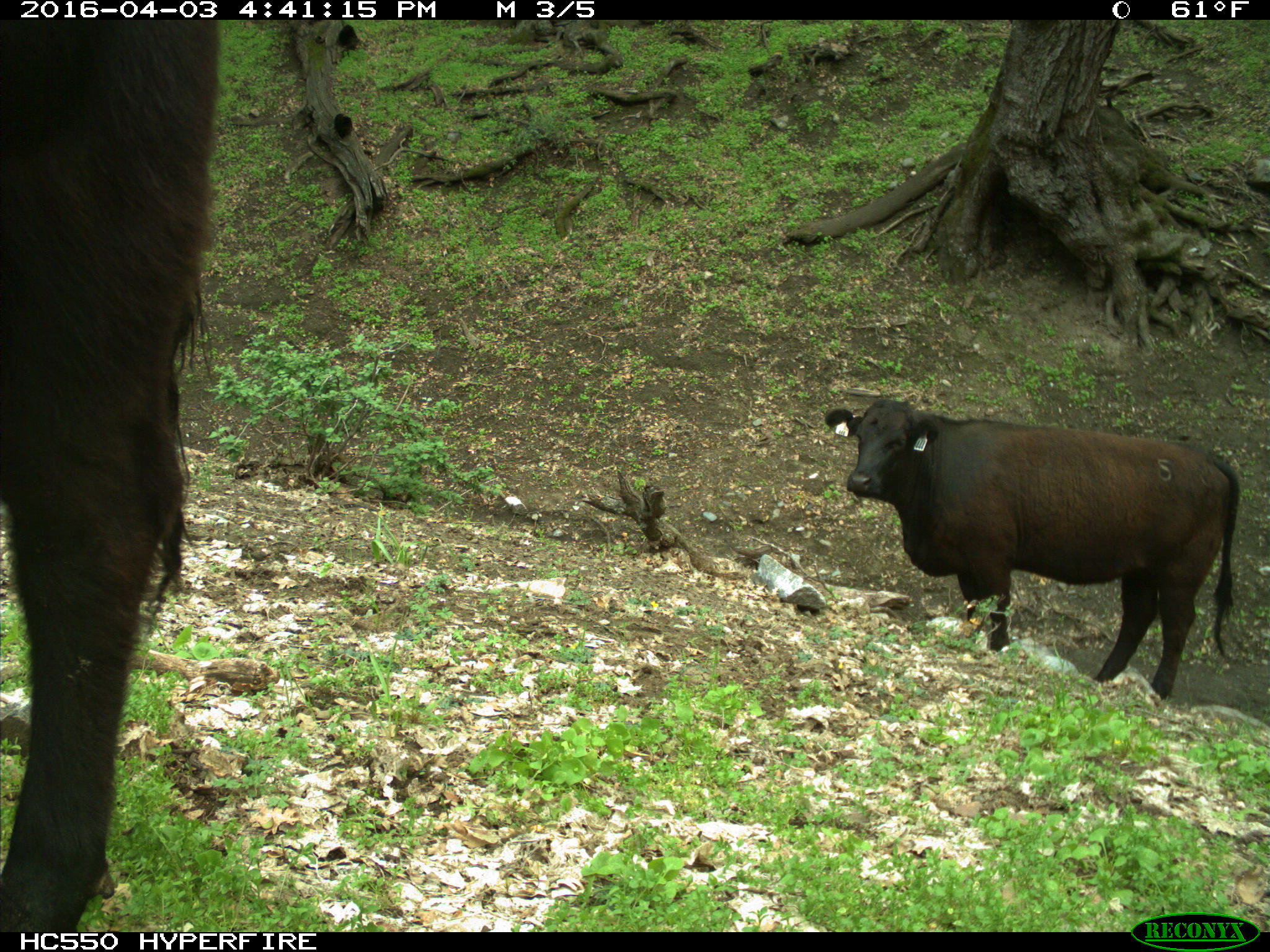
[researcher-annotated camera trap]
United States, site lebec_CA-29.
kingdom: Animalia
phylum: Chordata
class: Mammalia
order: Artiodactyla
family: Bovidae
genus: Bos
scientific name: Bos taurus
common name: domestic cow